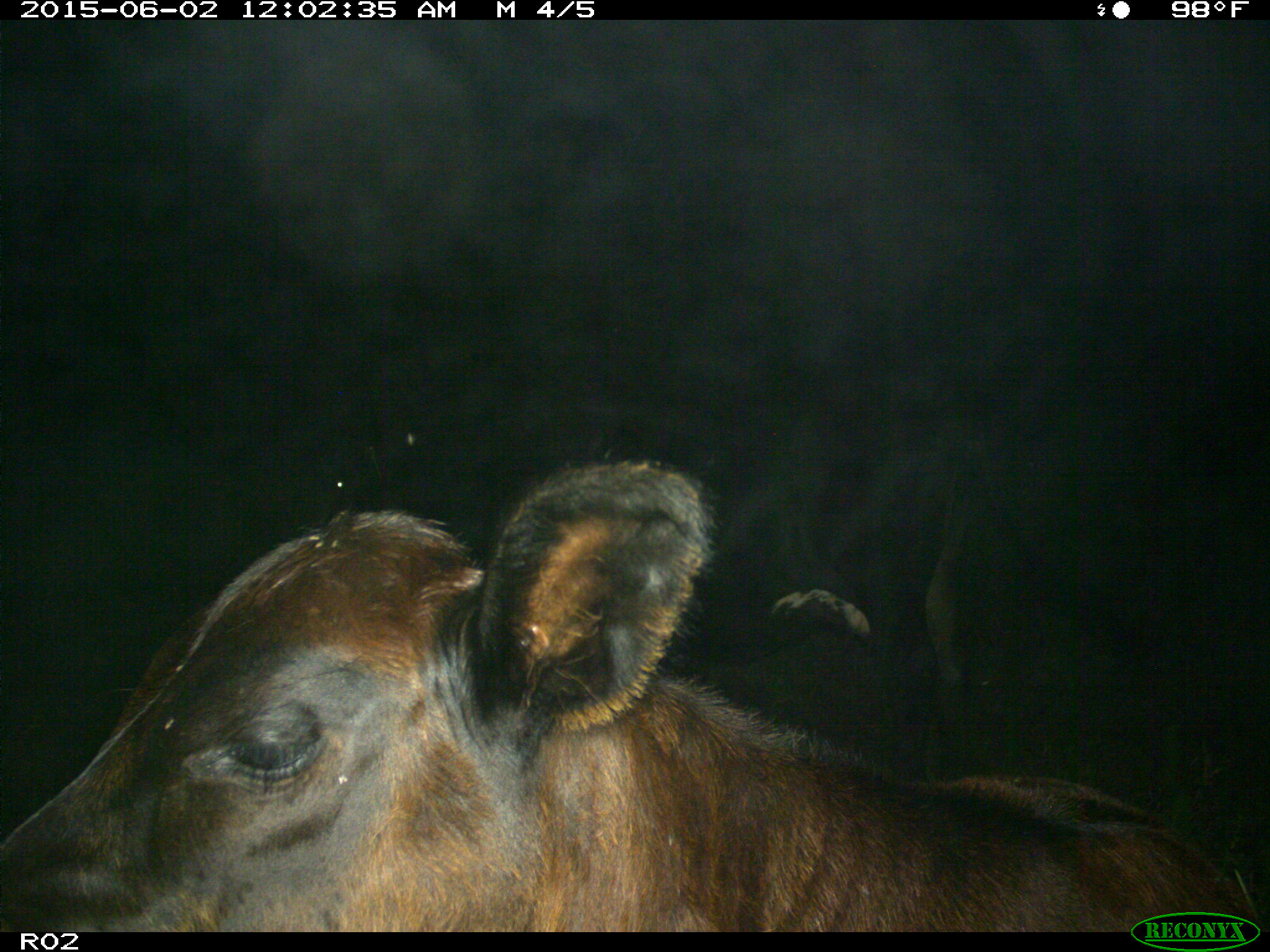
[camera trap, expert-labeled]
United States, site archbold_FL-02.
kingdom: Animalia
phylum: Chordata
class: Mammalia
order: Artiodactyla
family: Bovidae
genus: Bos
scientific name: Bos taurus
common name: domestic cow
Bos taurus (domestic cow).